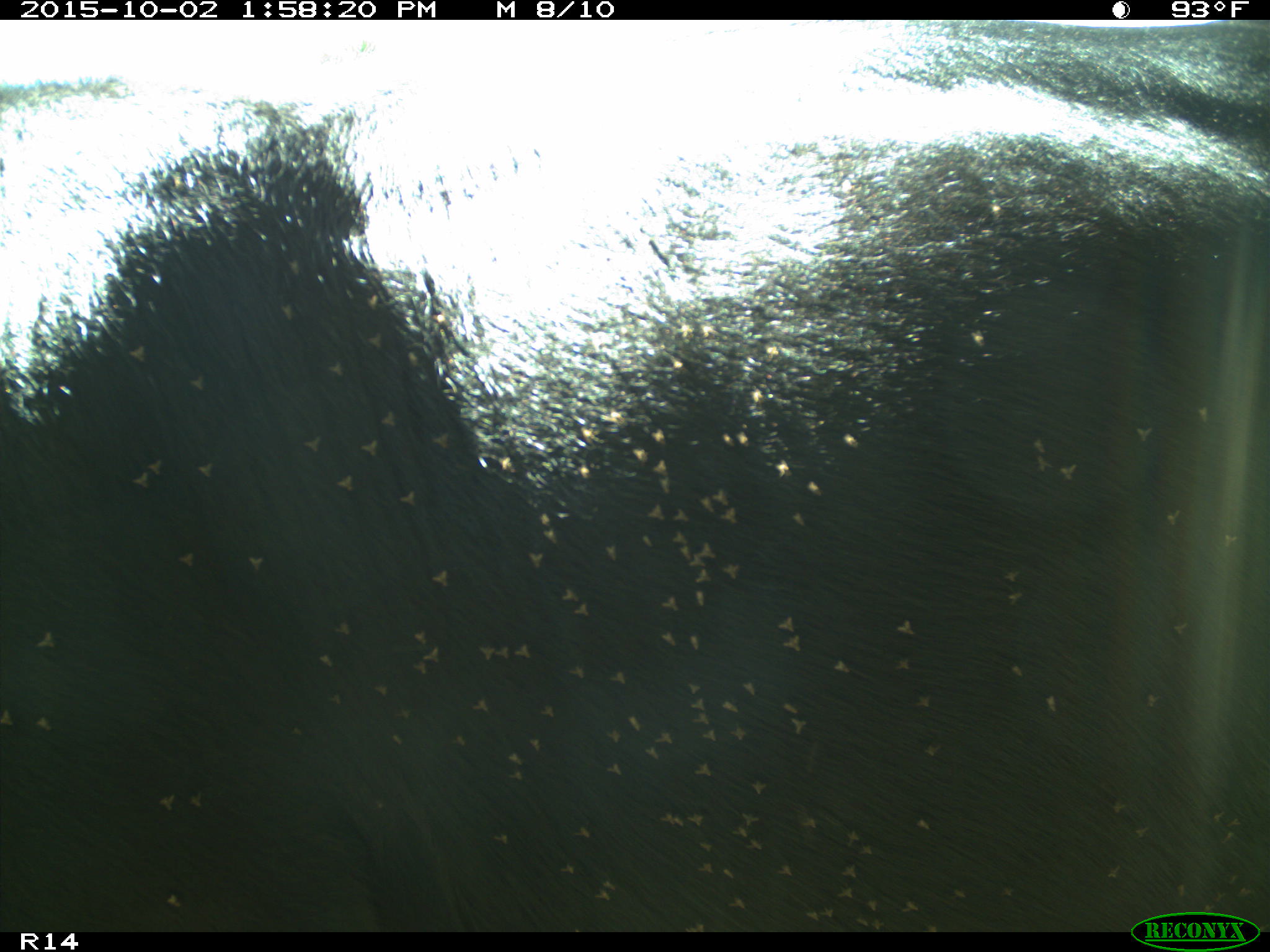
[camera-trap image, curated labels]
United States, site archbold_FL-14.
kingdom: Animalia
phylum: Chordata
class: Mammalia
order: Artiodactyla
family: Bovidae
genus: Bos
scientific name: Bos taurus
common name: domestic cow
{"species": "Bos taurus (domestic cow)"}